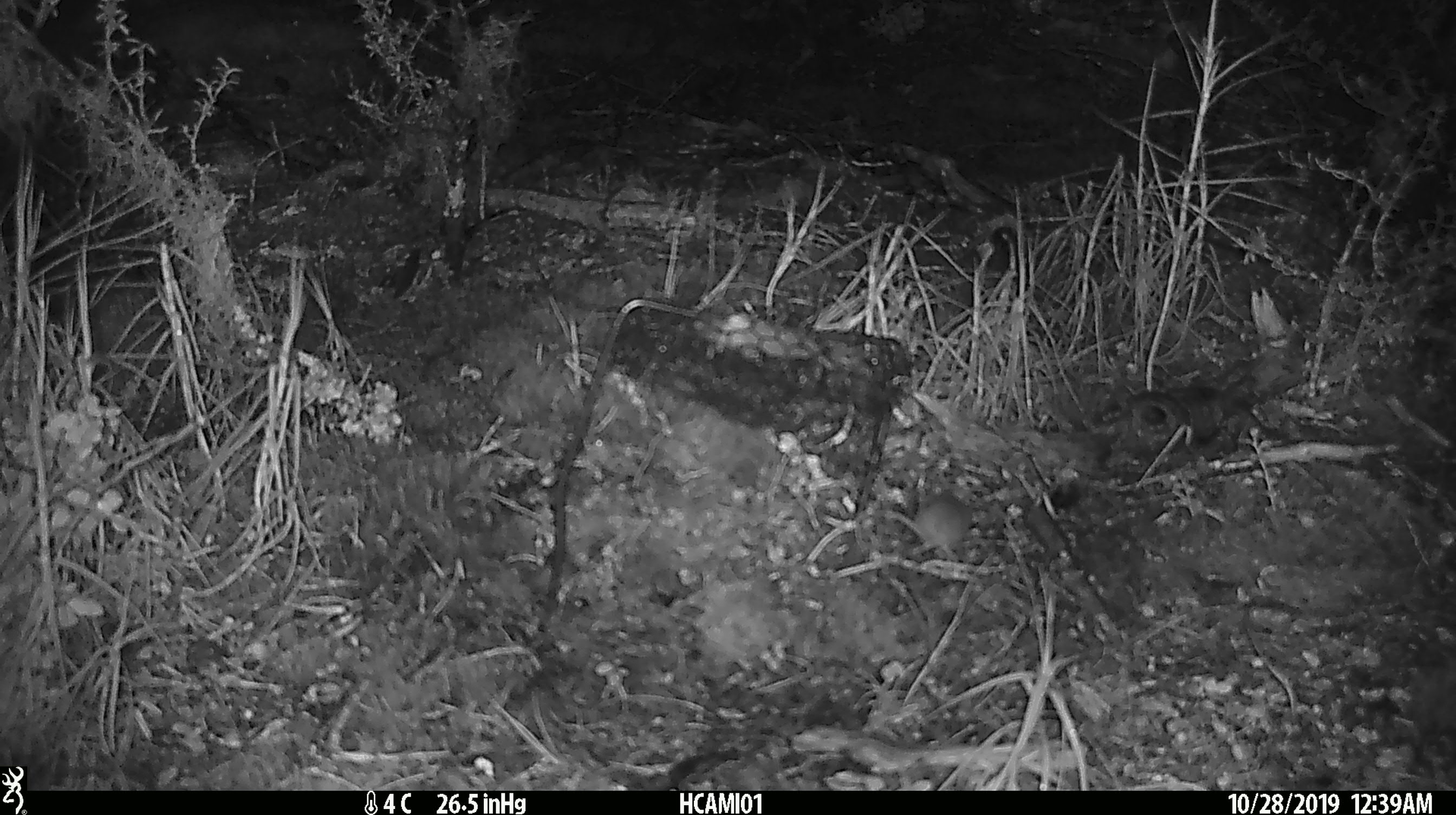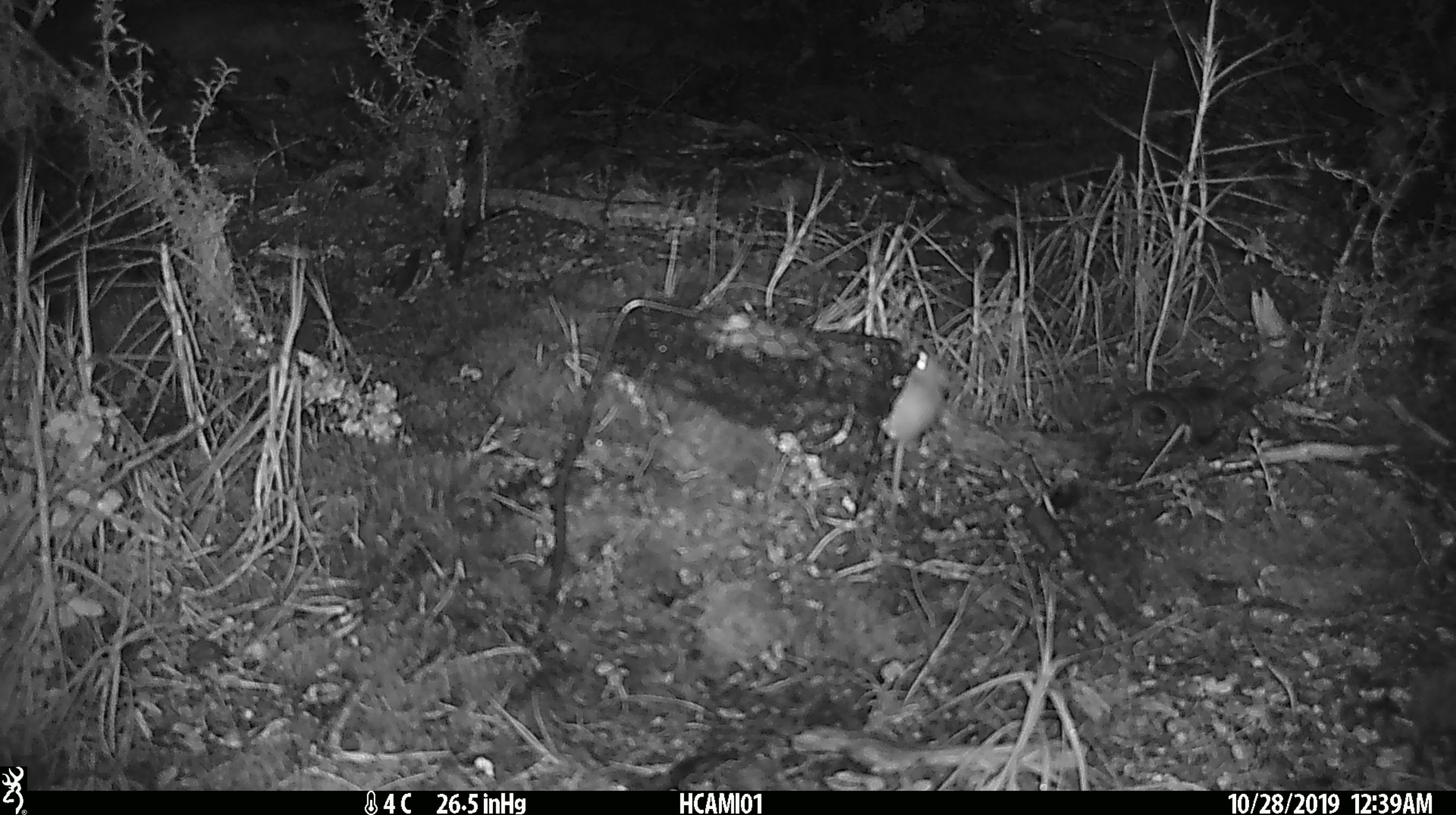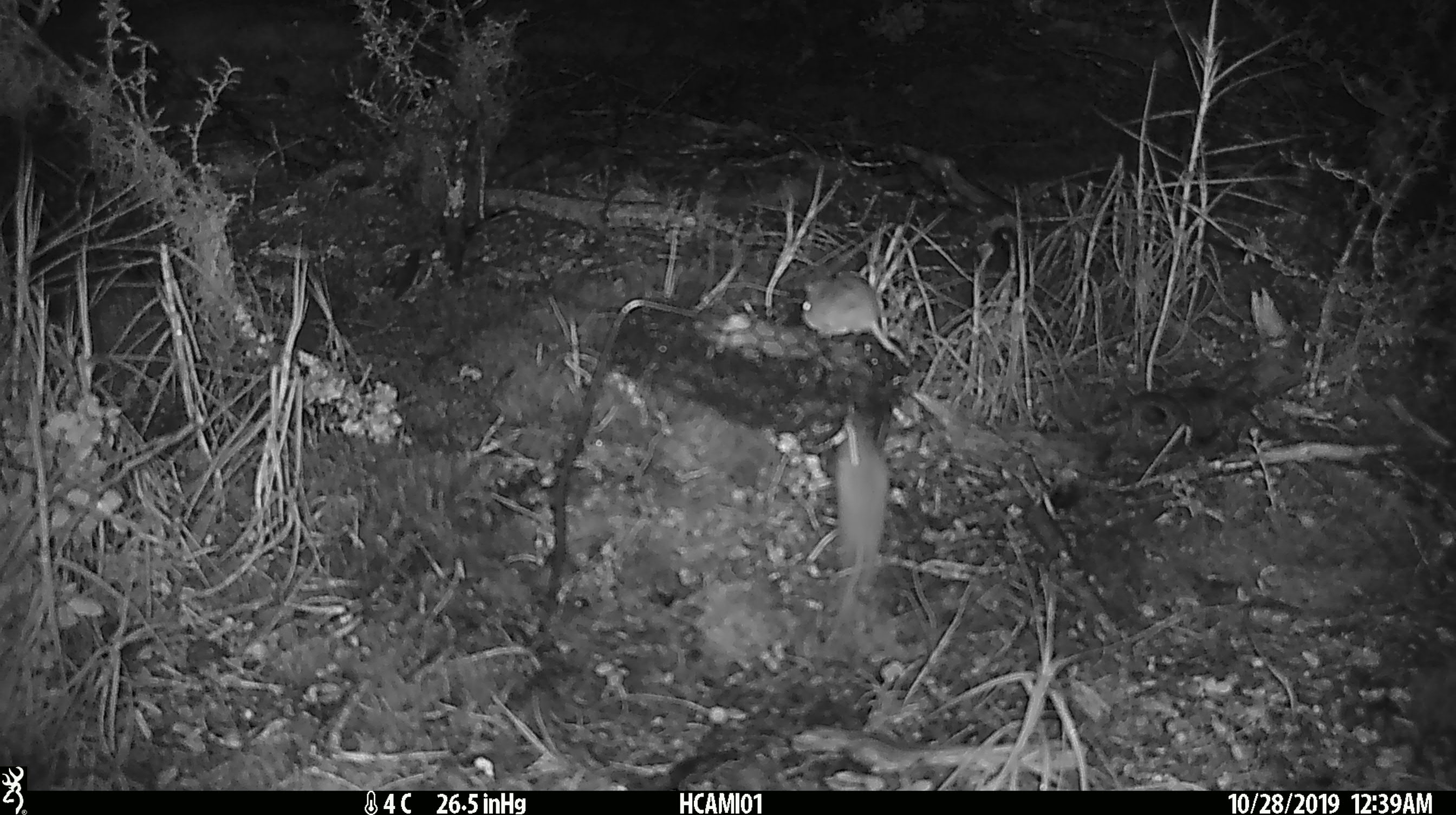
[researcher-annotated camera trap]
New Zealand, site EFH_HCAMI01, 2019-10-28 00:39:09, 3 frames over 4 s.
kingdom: Animalia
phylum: Chordata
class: Mammalia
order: Rodentia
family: Muridae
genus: Mus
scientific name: Mus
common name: mouse